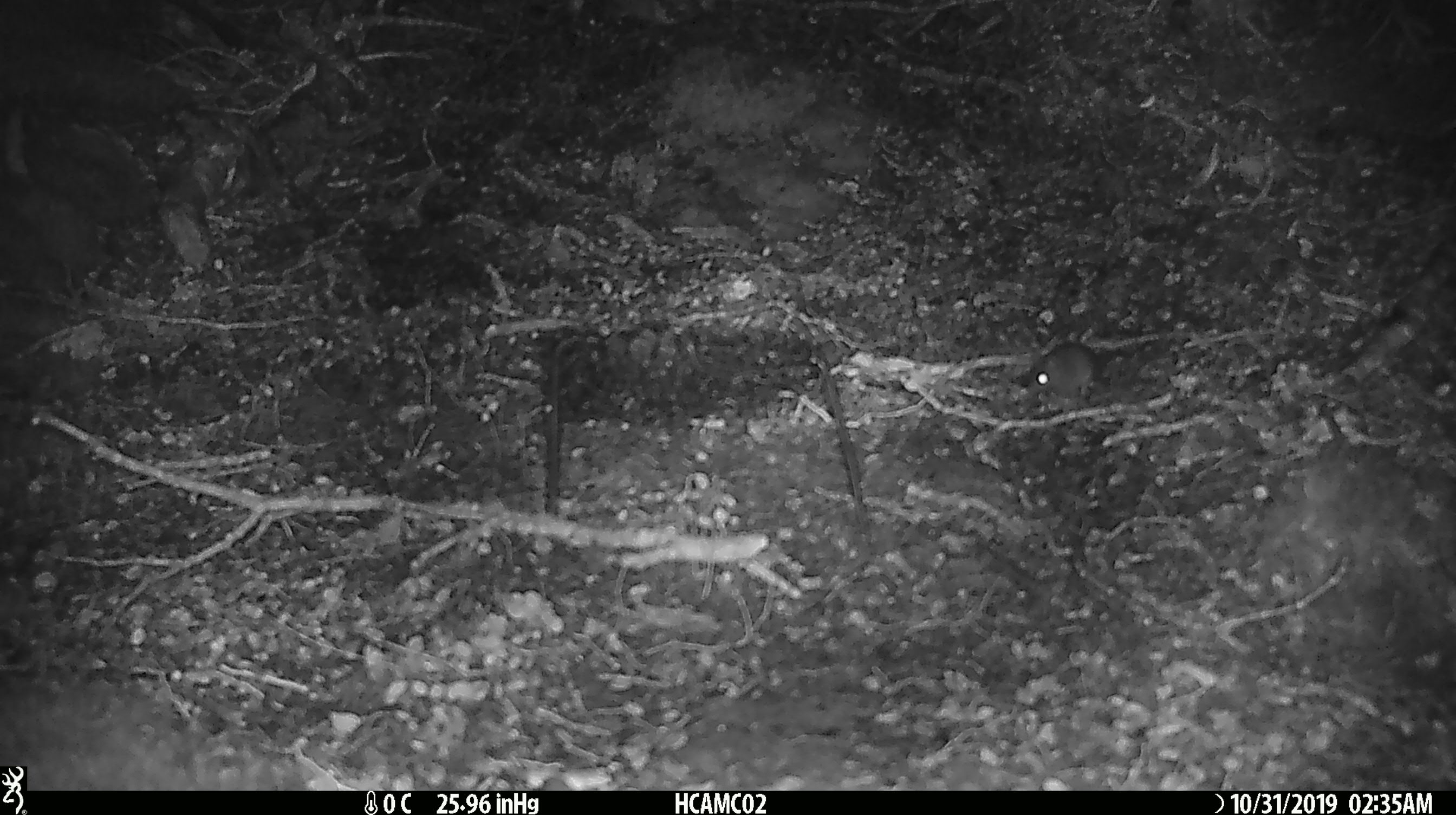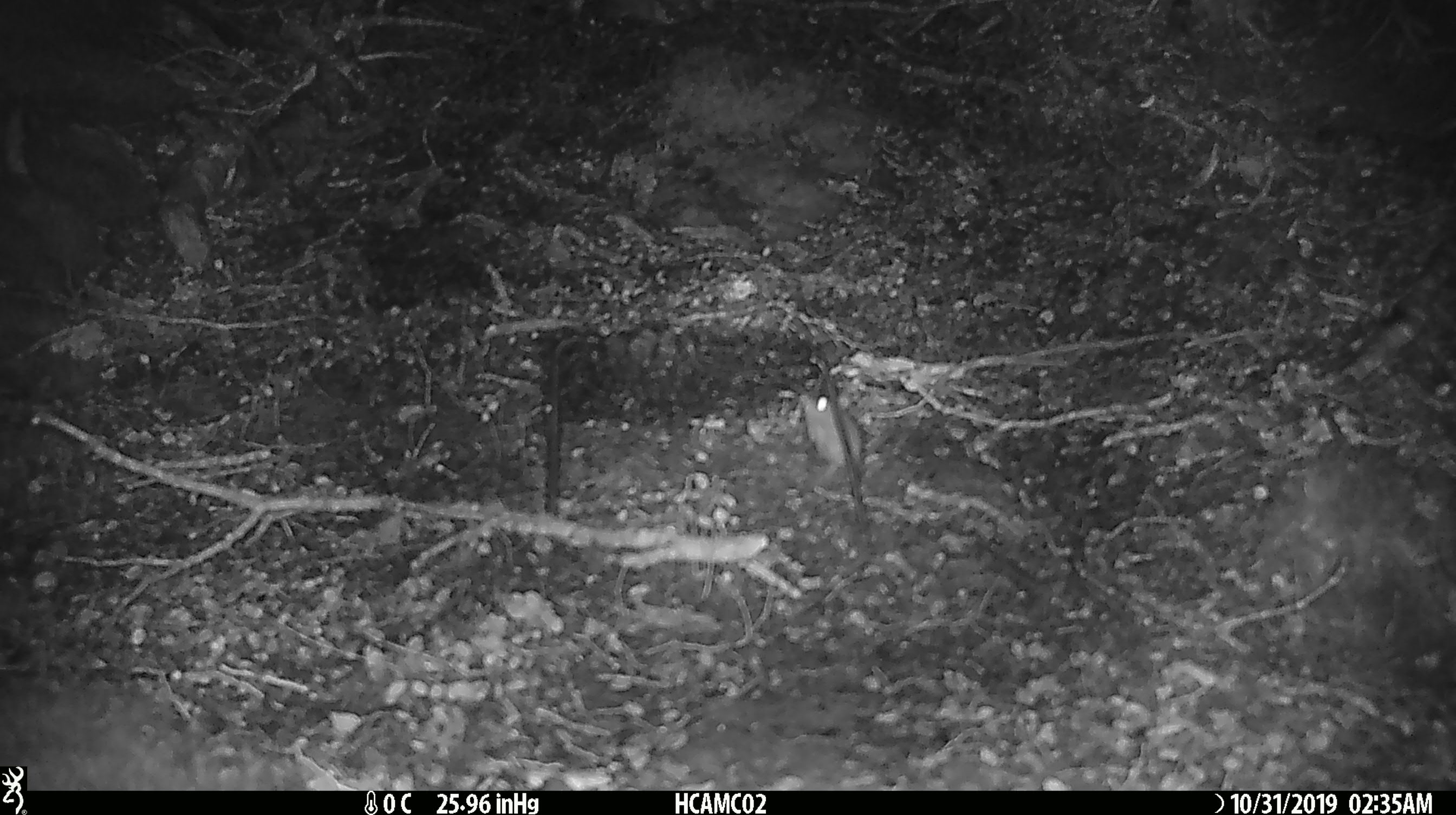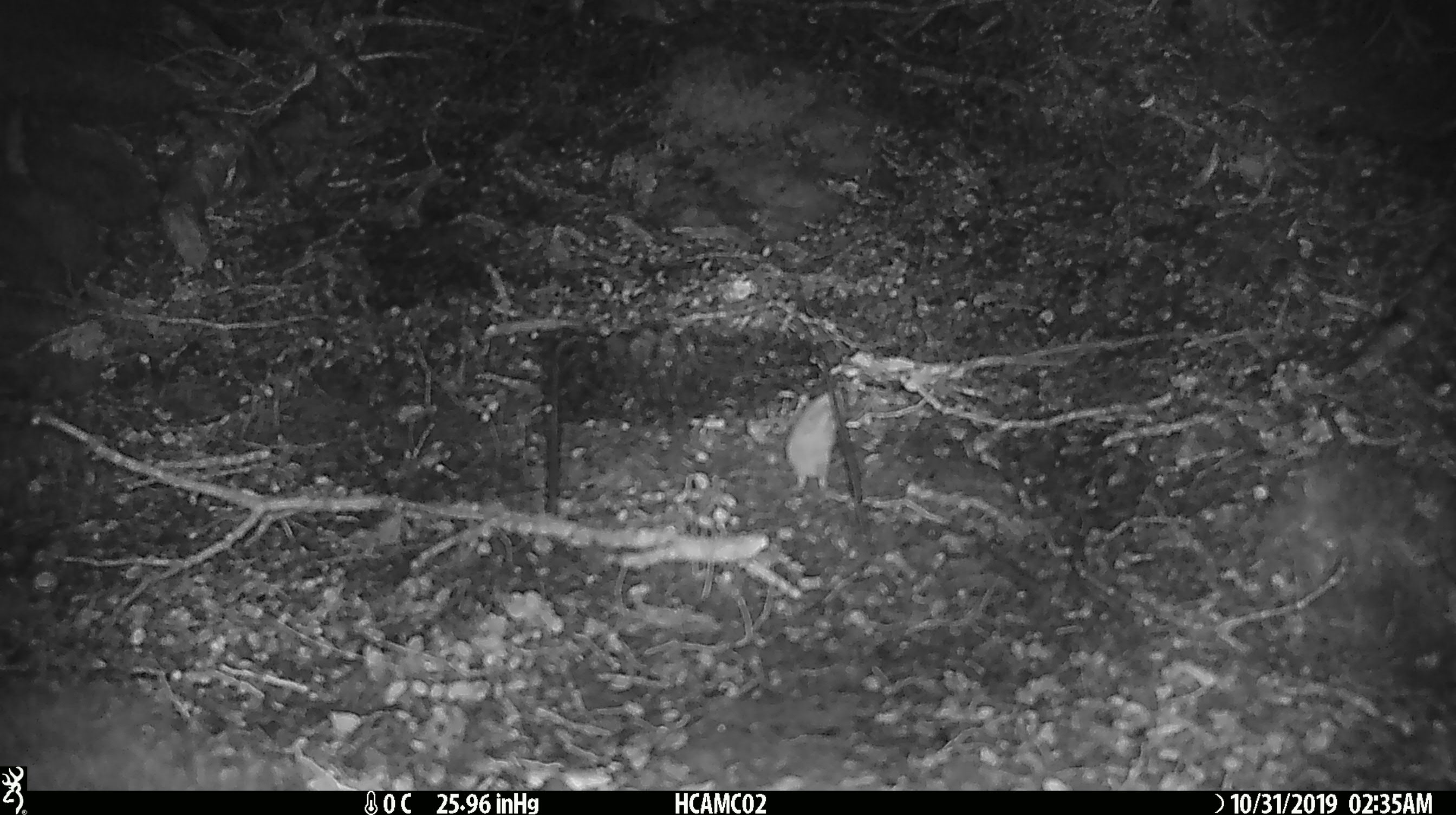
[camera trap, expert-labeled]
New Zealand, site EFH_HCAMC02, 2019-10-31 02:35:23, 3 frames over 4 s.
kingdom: Animalia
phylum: Chordata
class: Mammalia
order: Rodentia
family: Muridae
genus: Mus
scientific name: Mus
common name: mouse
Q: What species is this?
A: Mouse (Mus).